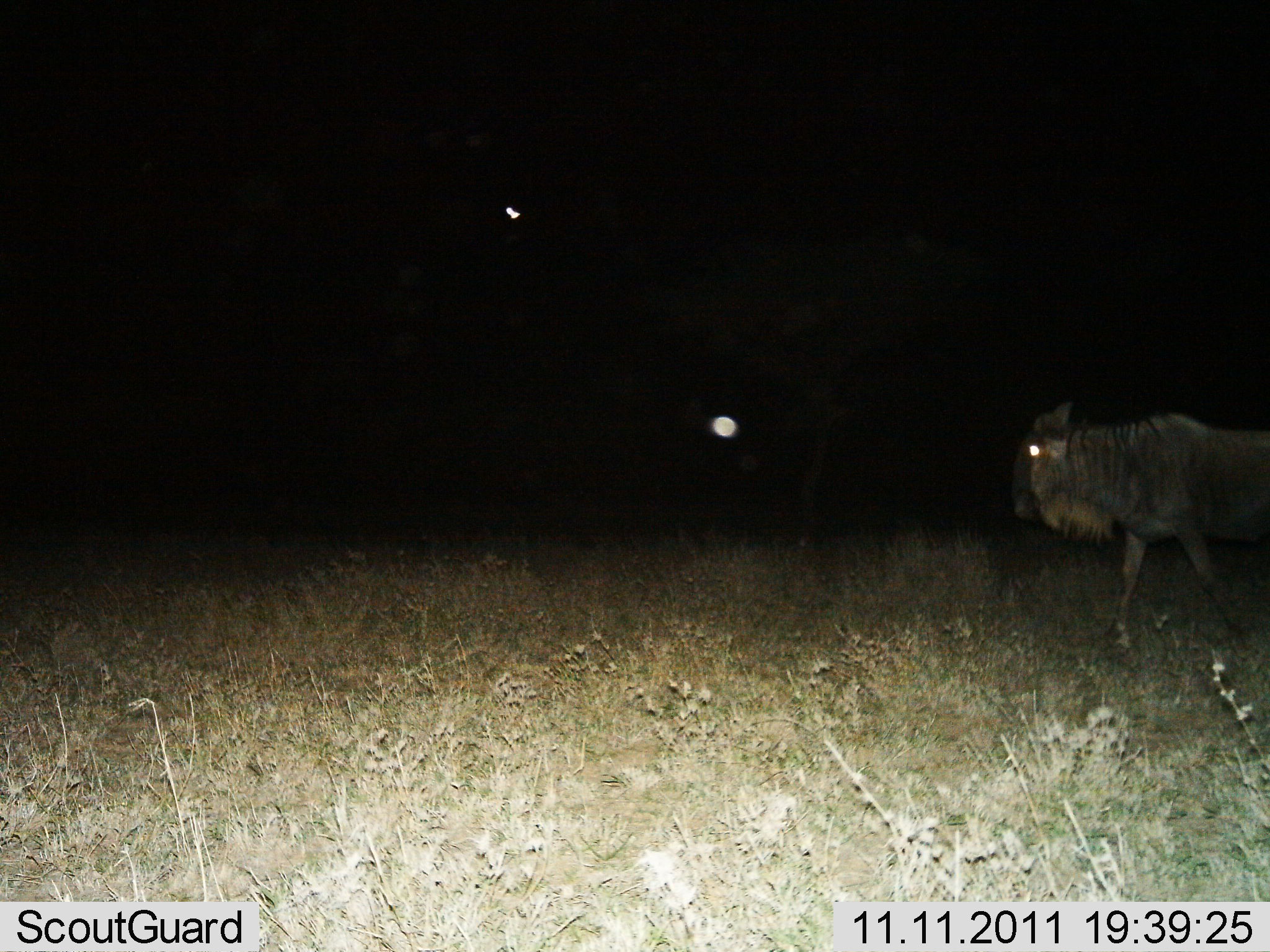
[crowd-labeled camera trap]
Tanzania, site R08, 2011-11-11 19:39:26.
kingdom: Animalia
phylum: Chordata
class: Mammalia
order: Artiodactyla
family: Bovidae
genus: Connochaetes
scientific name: Connochaetes taurinus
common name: blue wildebeest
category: wildebeest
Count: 1.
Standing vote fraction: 8%.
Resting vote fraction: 0%.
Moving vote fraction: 92%.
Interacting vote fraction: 0%.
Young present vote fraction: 0%.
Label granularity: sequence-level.